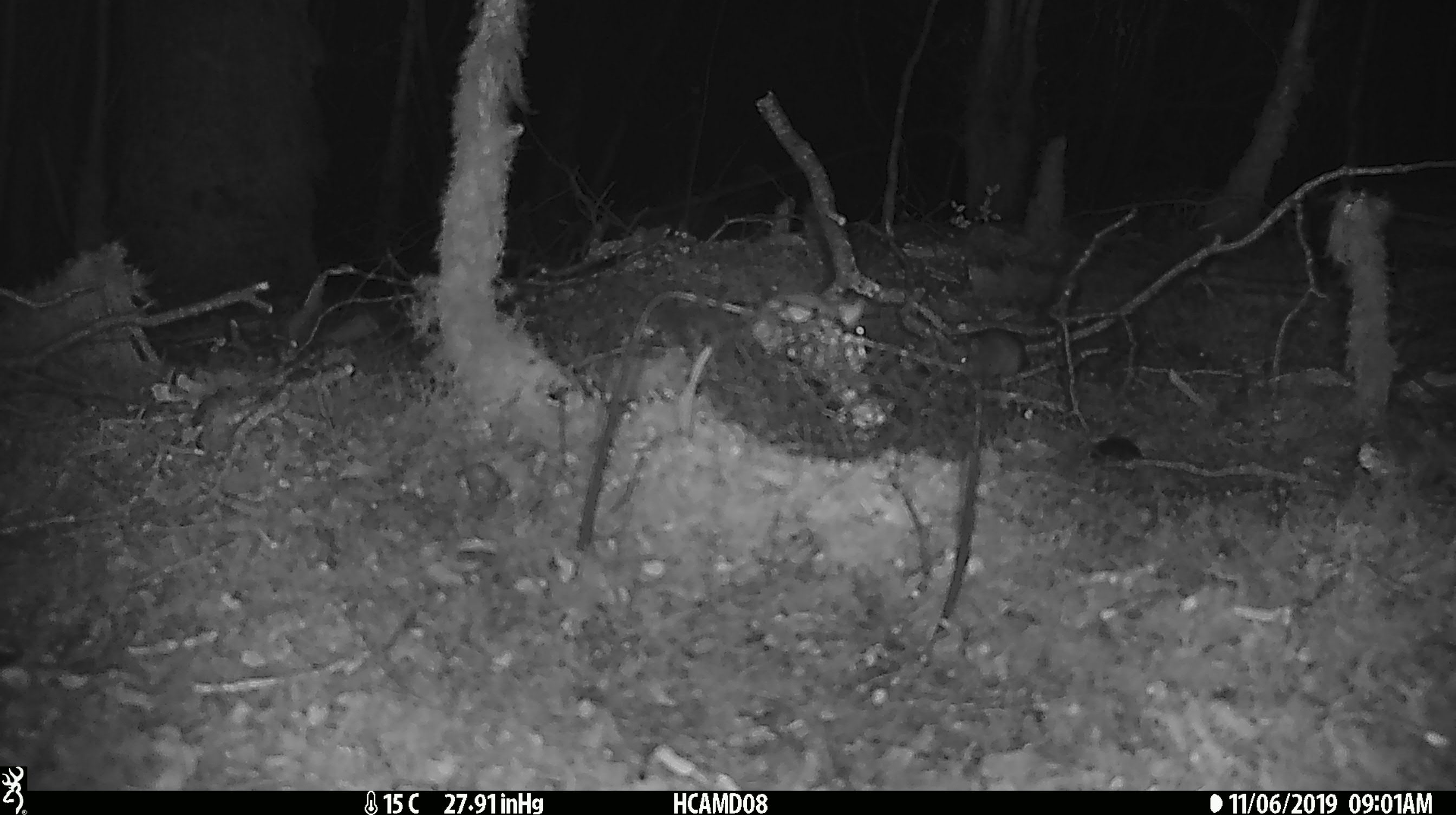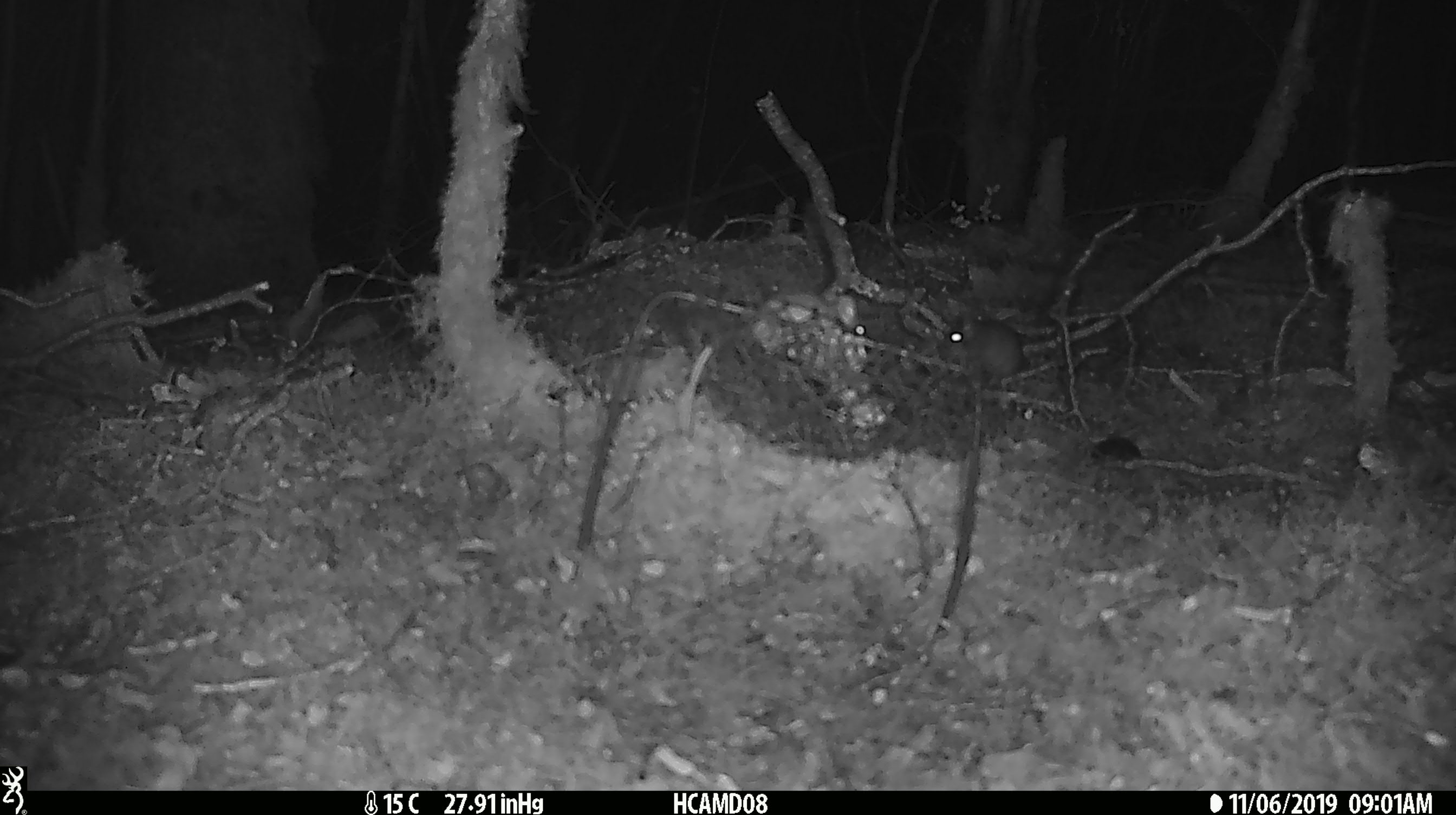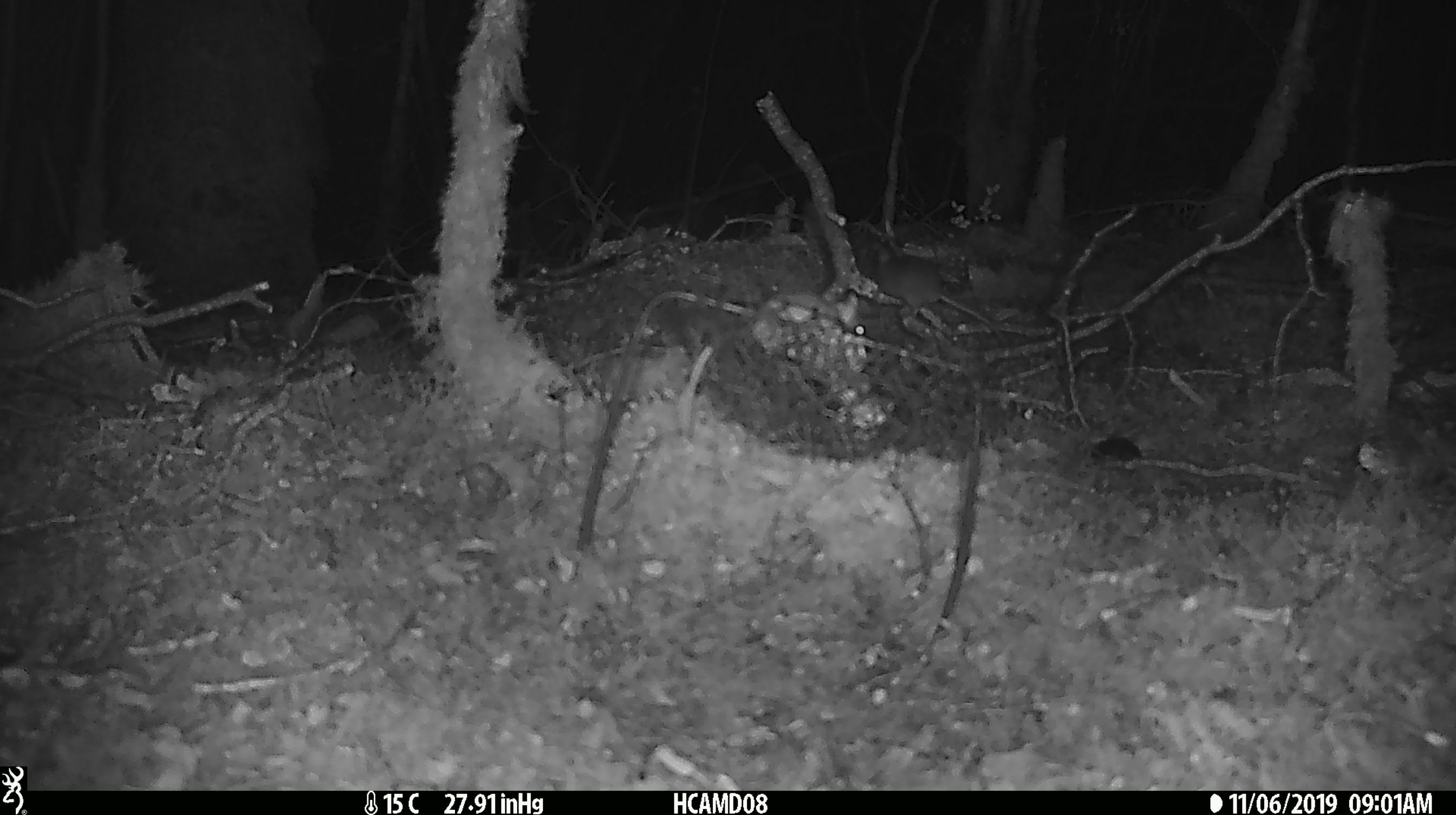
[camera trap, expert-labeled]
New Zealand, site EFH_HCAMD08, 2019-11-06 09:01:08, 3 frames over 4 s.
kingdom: Animalia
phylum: Chordata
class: Mammalia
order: Rodentia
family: Muridae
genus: Mus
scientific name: Mus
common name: mouse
Mouse (Mus).